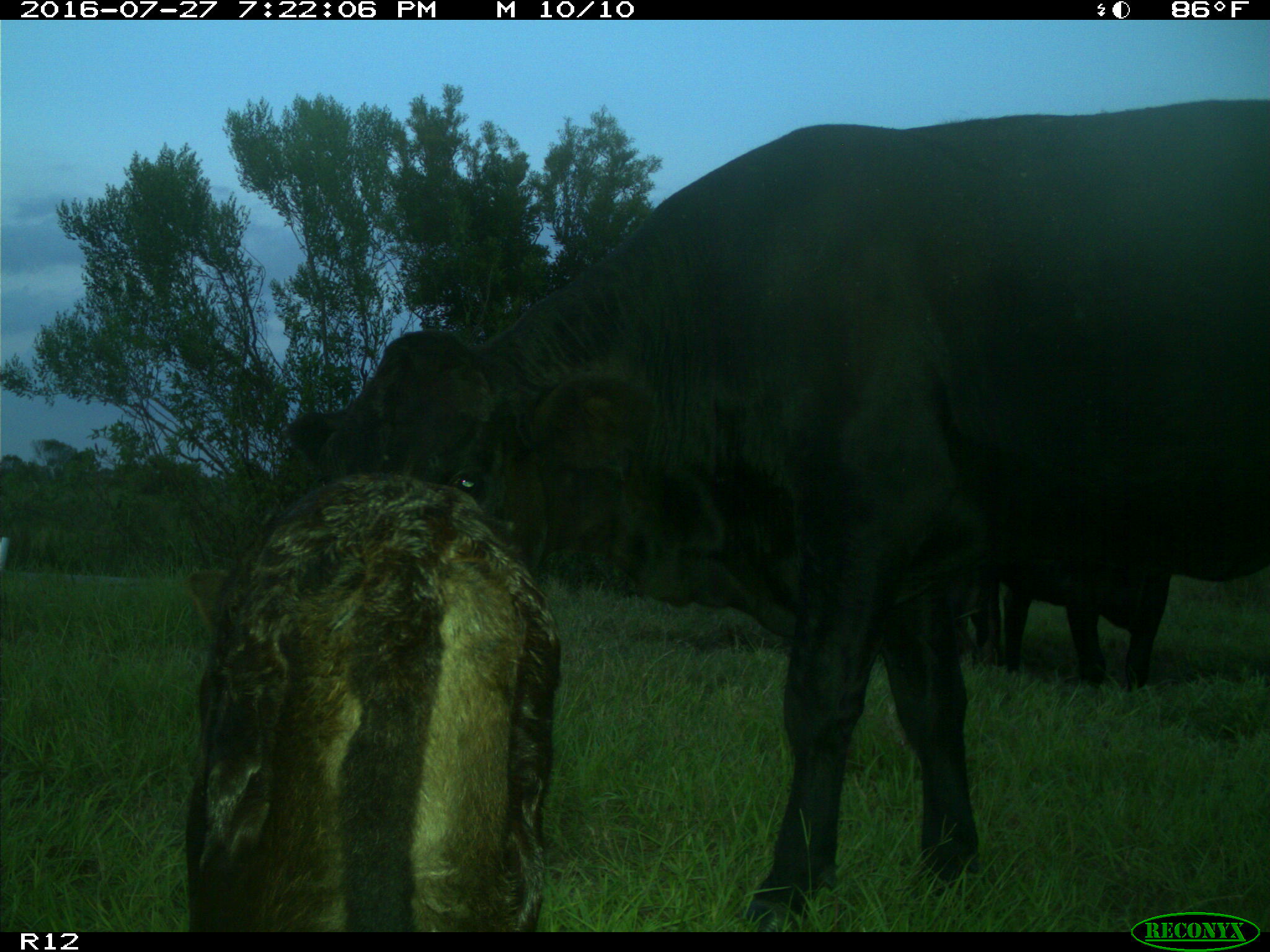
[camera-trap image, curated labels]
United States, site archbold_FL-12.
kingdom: Animalia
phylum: Chordata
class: Mammalia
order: Artiodactyla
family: Bovidae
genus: Bos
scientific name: Bos taurus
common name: domestic cow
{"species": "Bos taurus (domestic cow)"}